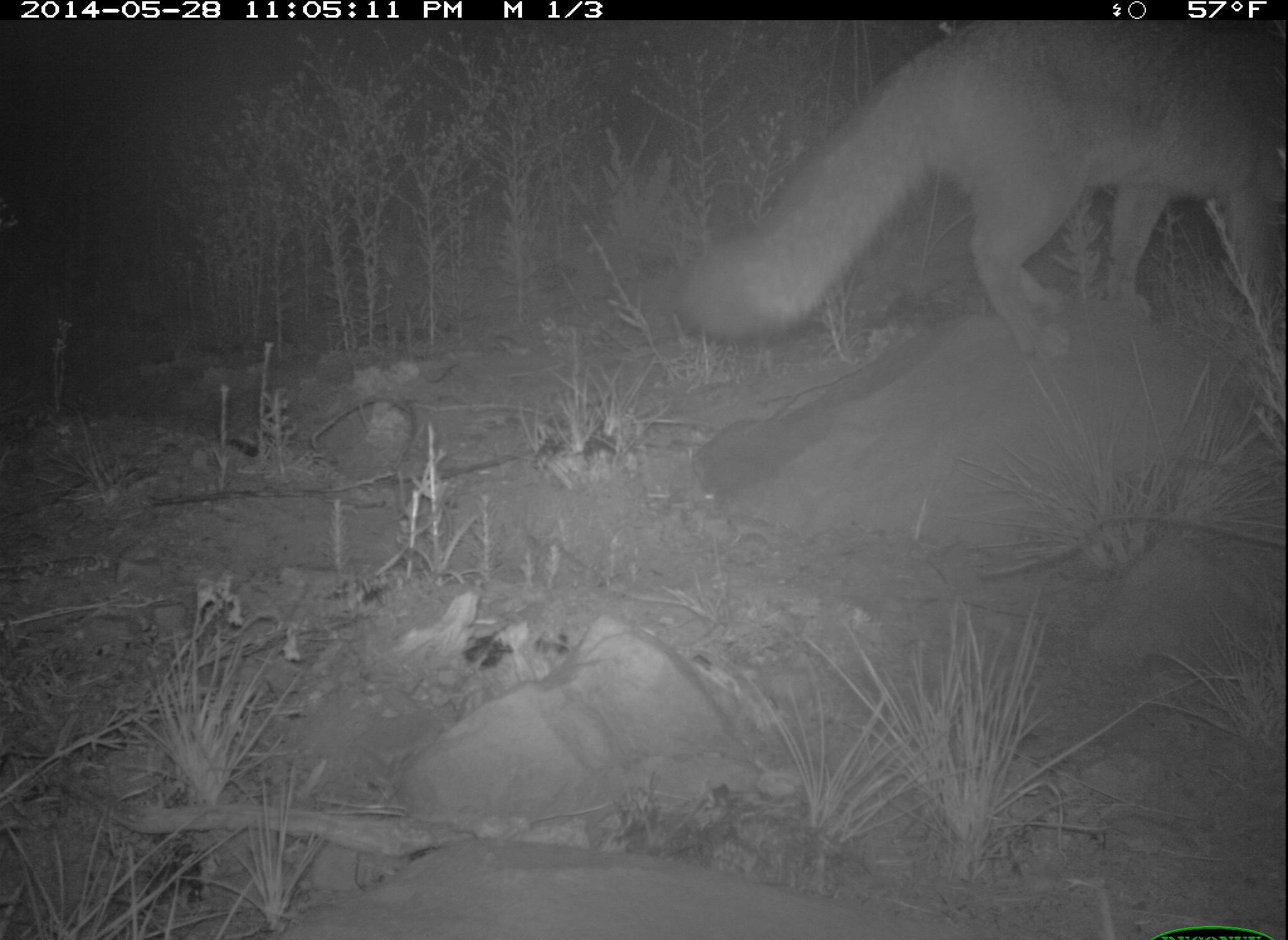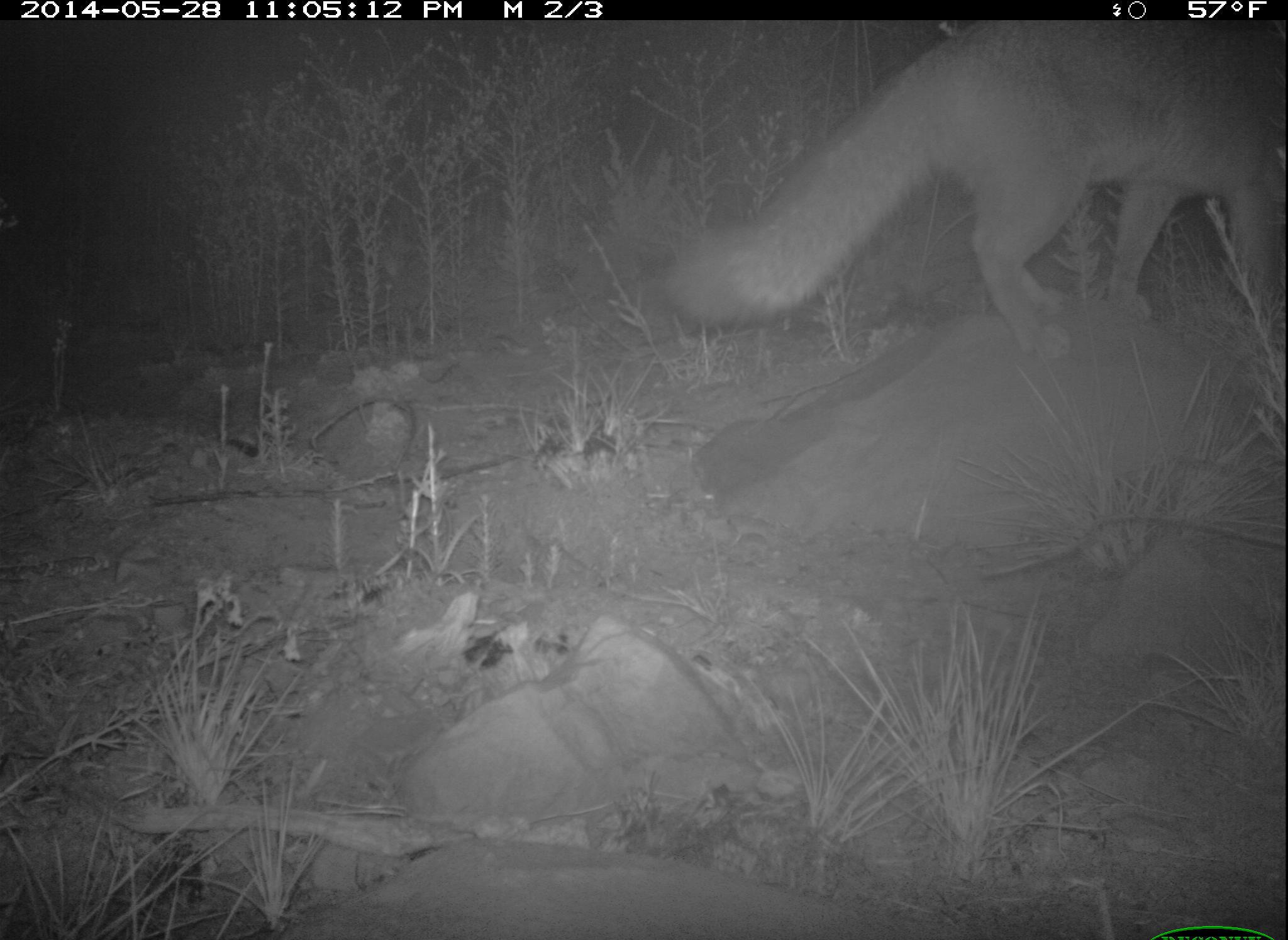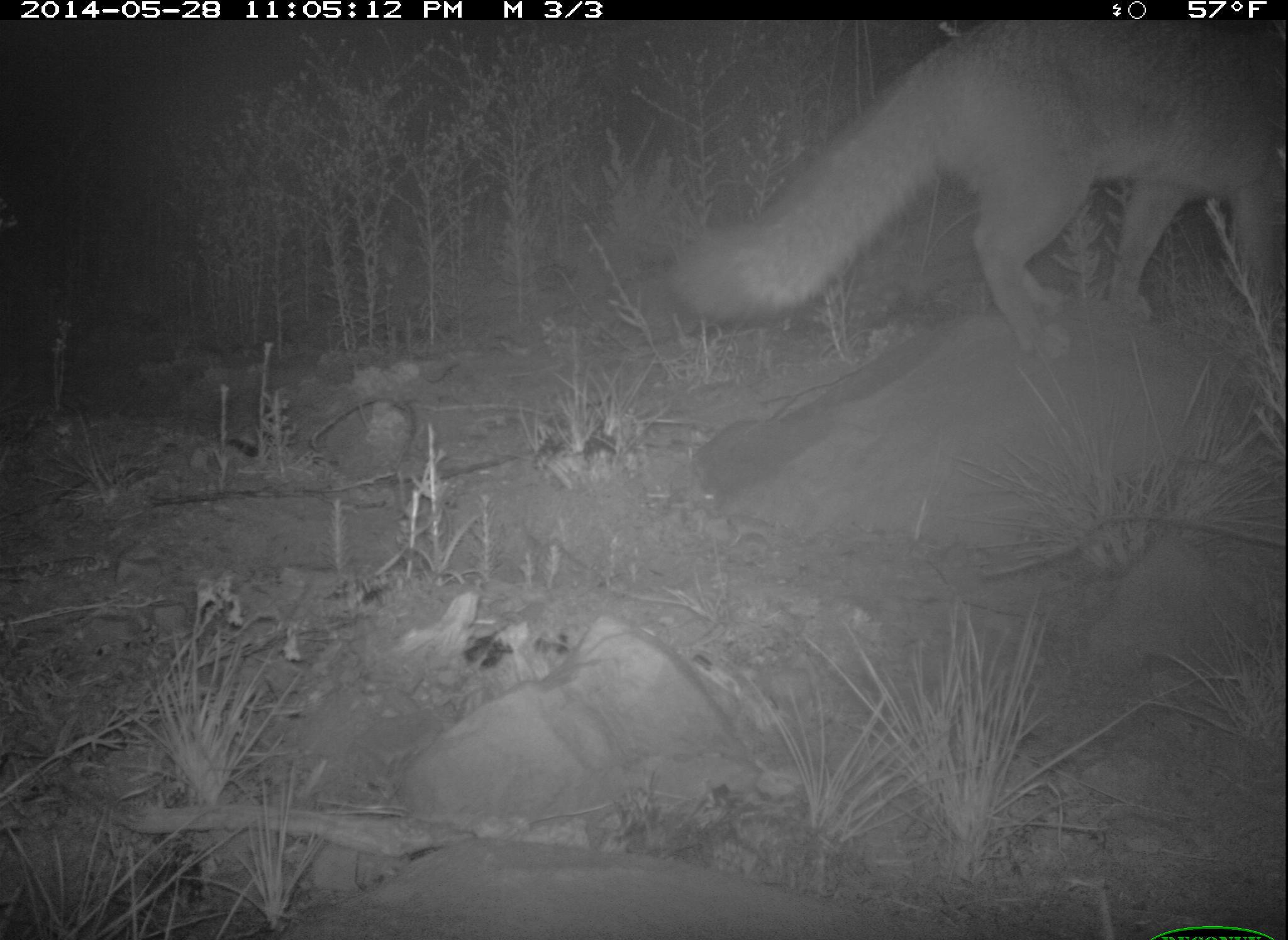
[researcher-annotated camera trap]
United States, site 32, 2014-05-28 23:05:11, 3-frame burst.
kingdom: Animalia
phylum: Chordata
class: Mammalia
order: Carnivora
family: Canidae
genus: Urocyon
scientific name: Urocyon cinereoargenteus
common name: gray fox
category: fox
Fox (gray fox) (Urocyon cinereoargenteus).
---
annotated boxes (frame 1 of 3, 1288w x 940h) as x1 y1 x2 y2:
fox: 662 21 1286 370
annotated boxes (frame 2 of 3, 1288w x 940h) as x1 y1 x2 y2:
fox: 654 19 1286 341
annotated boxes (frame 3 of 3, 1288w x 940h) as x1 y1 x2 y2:
fox: 663 19 1287 370